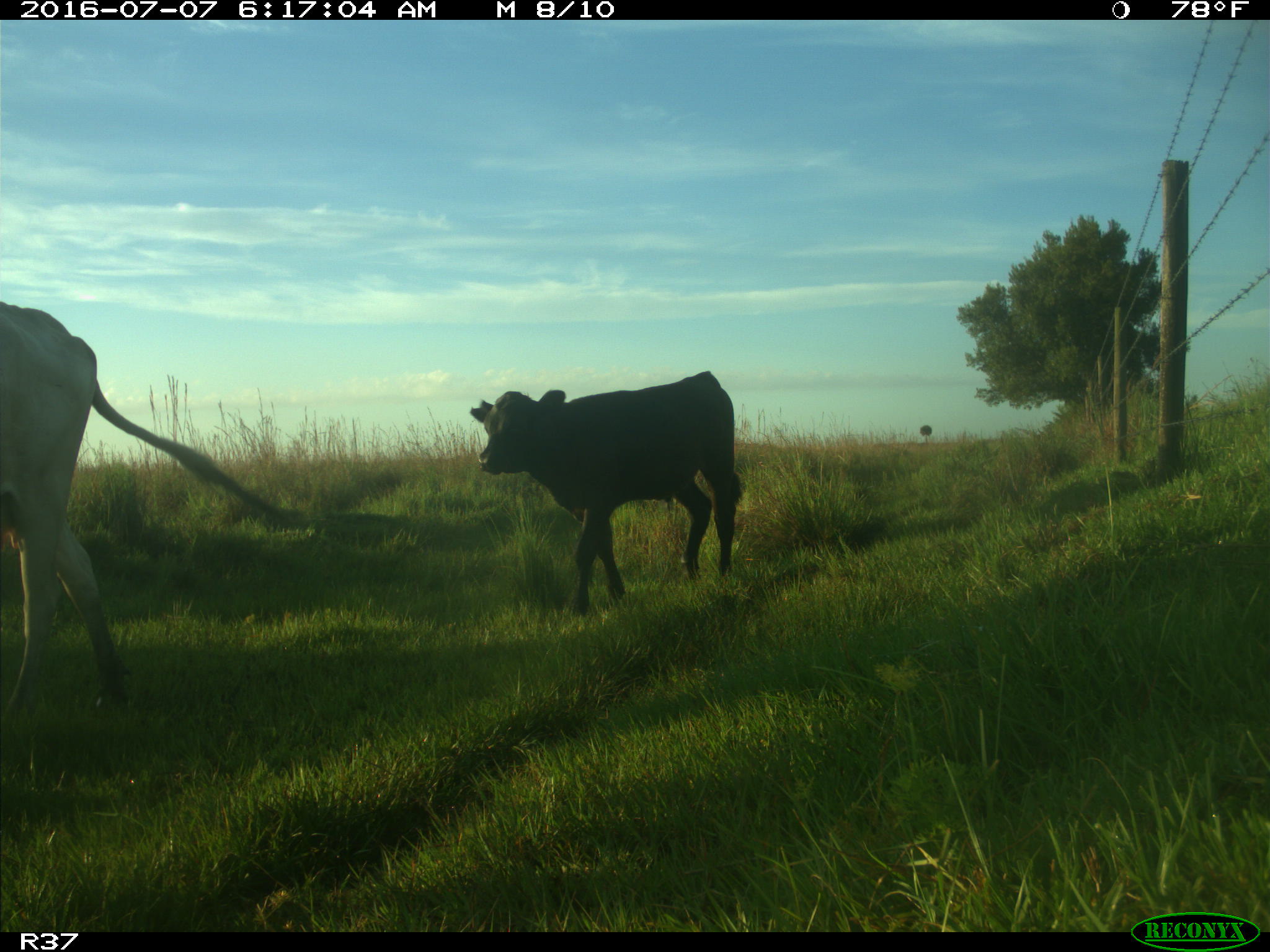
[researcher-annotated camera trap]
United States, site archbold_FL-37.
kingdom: Animalia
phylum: Chordata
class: Mammalia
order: Artiodactyla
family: Bovidae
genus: Bos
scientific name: Bos taurus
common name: domestic cow